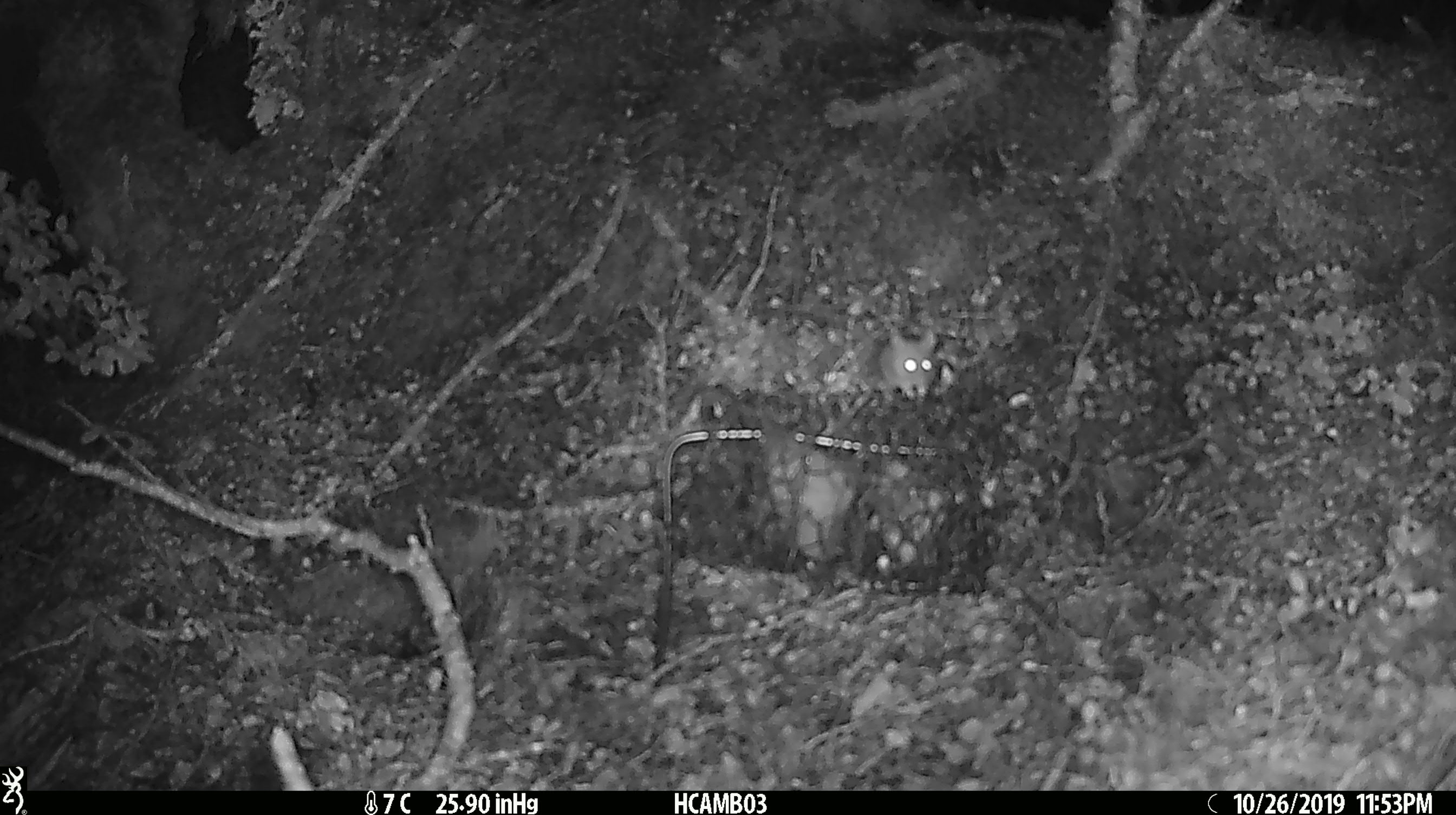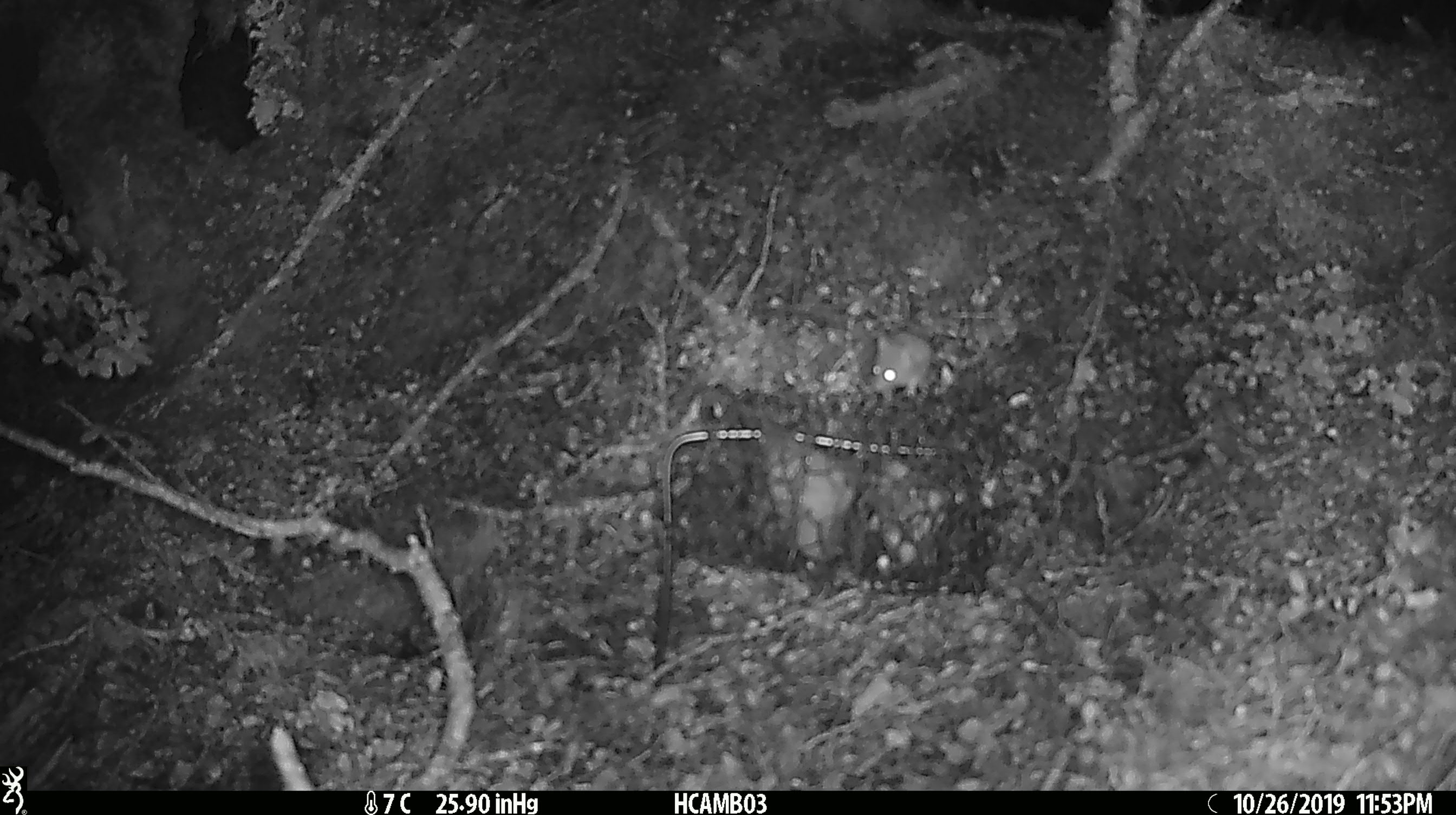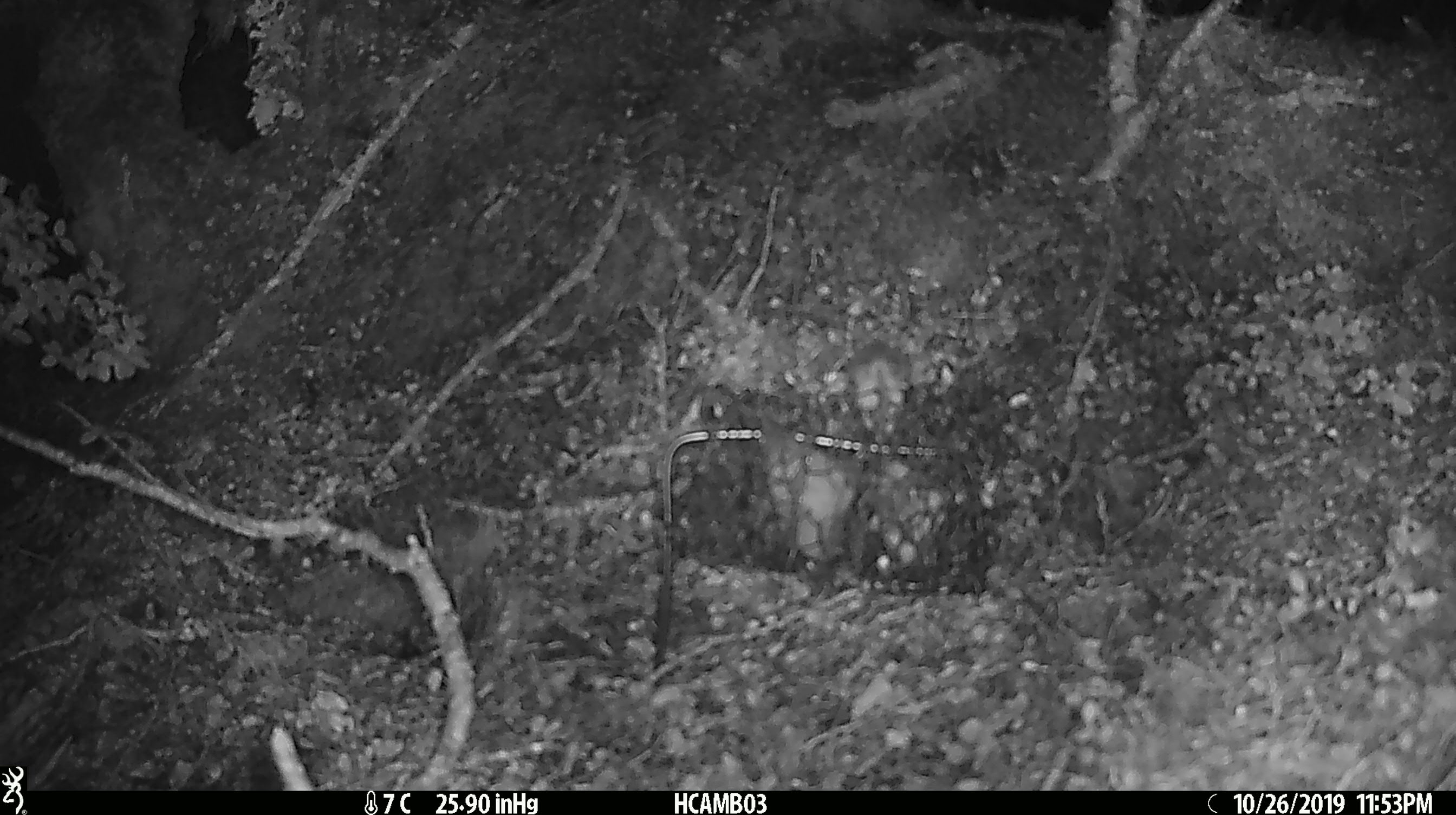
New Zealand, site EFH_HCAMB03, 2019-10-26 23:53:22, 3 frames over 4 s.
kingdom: Animalia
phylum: Chordata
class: Mammalia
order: Rodentia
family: Muridae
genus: Mus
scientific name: Mus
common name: mouse